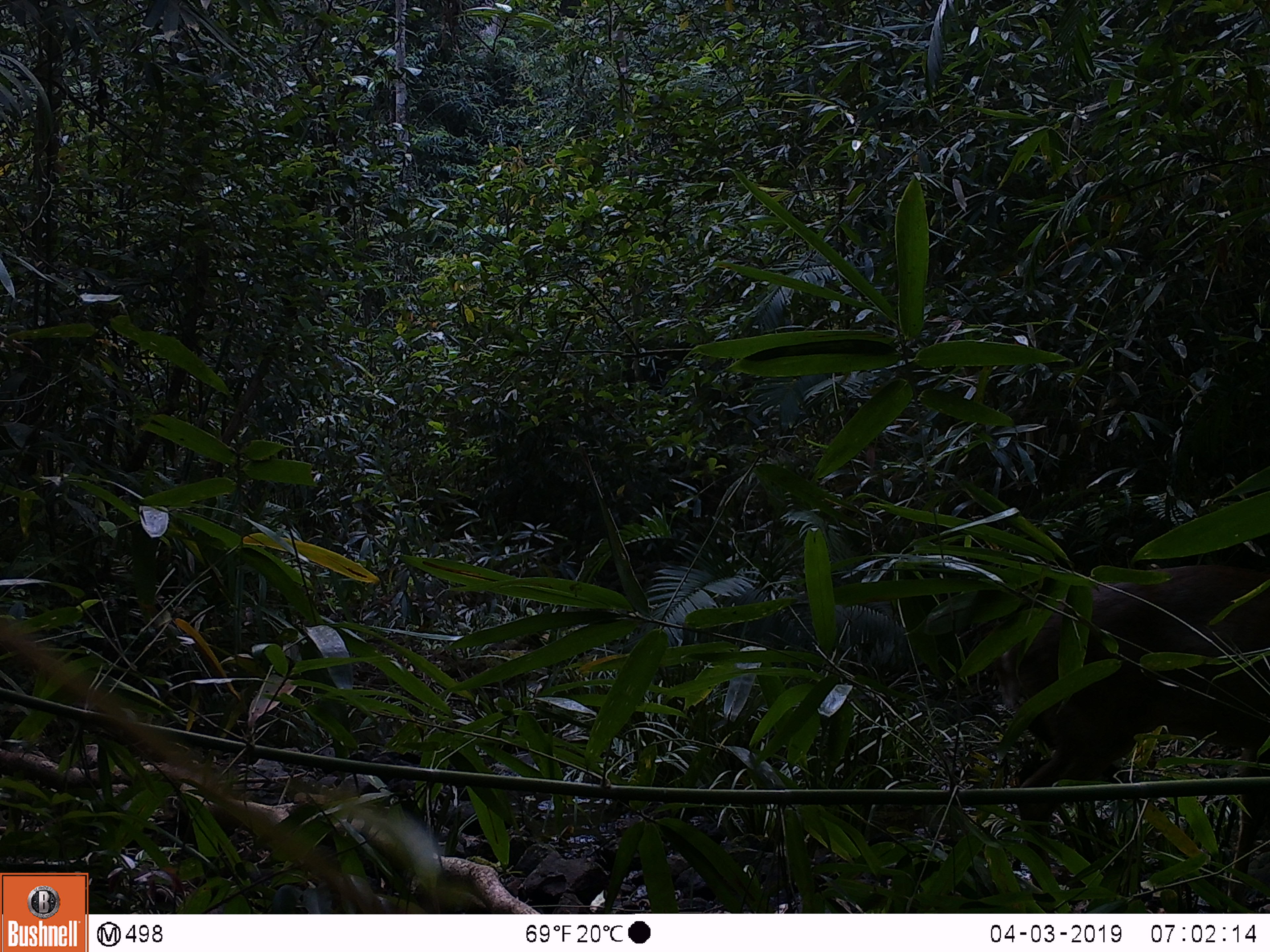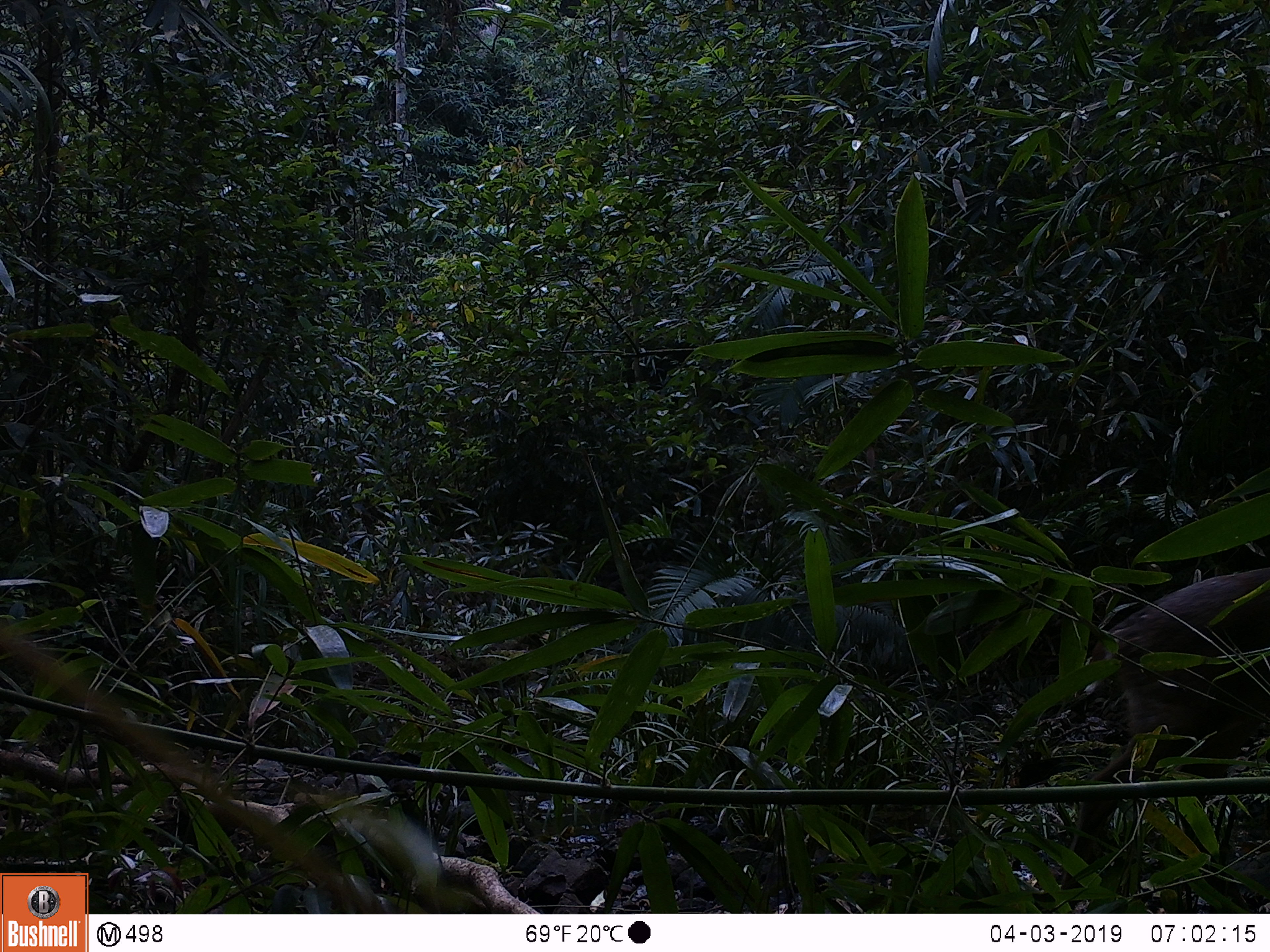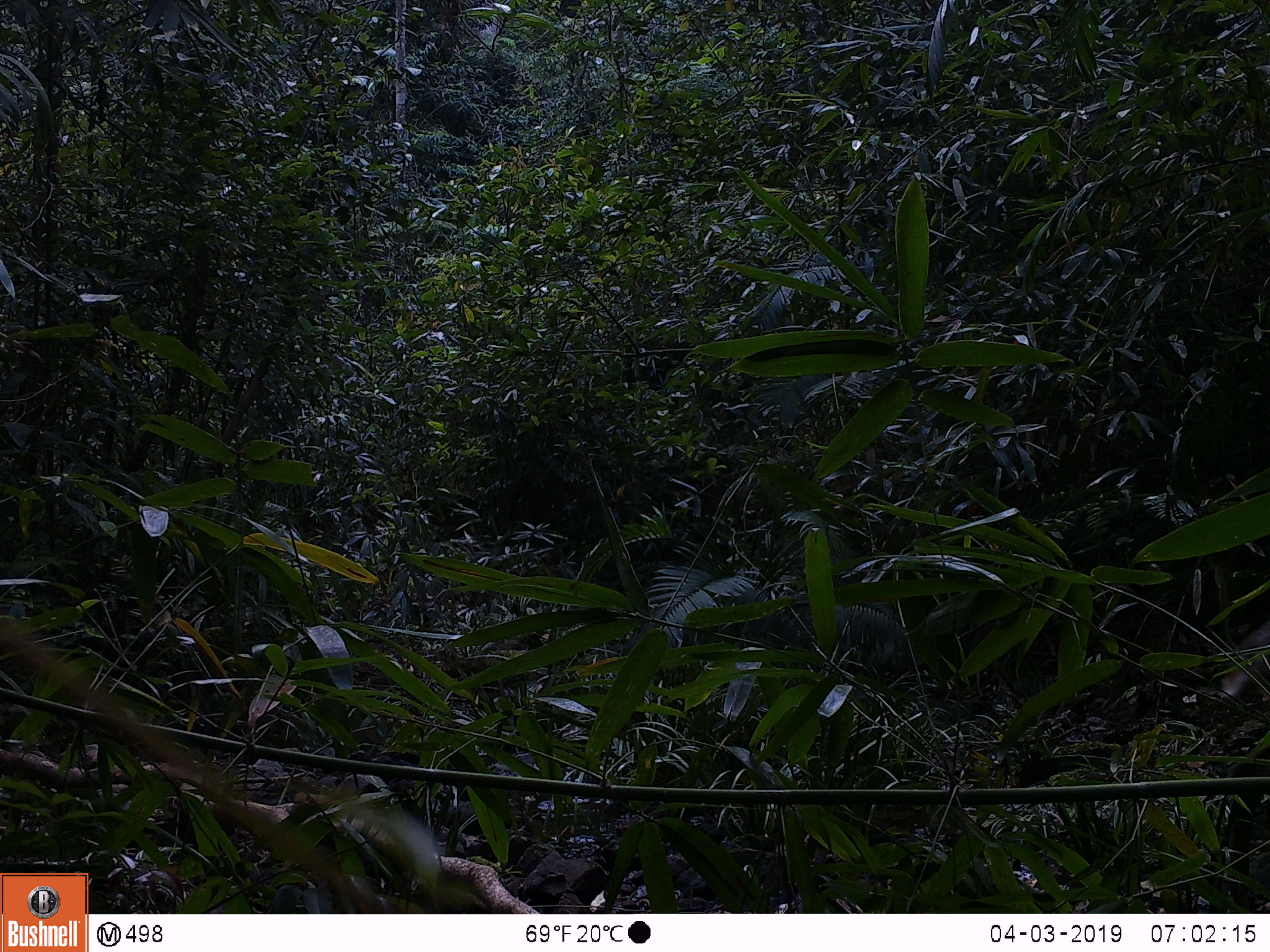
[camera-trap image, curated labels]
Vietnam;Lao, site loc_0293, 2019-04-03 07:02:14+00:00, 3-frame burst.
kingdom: Animalia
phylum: Chordata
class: Mammalia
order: Artiodactyla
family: Cervidae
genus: Muntiacus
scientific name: Muntiacus vuquangensis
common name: large-antlered muntjac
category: large antlered muntjac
Large antlered muntjac (large-antlered muntjac) (Muntiacus vuquangensis). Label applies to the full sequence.